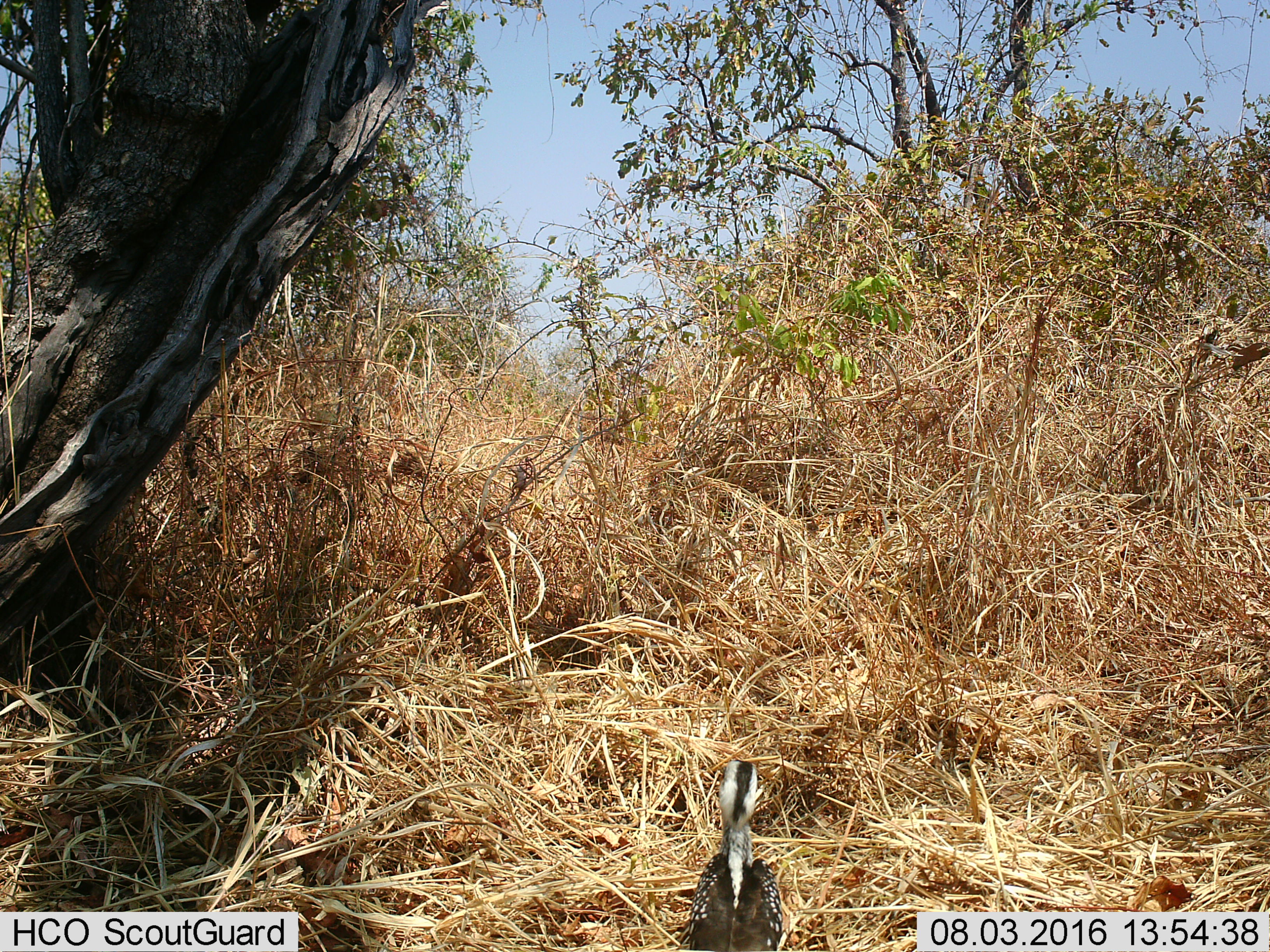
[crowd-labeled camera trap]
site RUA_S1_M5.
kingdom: Animalia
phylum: Chordata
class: Aves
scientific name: Aves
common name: bird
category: birdother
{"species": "birdother (bird) (Aves)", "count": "1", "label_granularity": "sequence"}